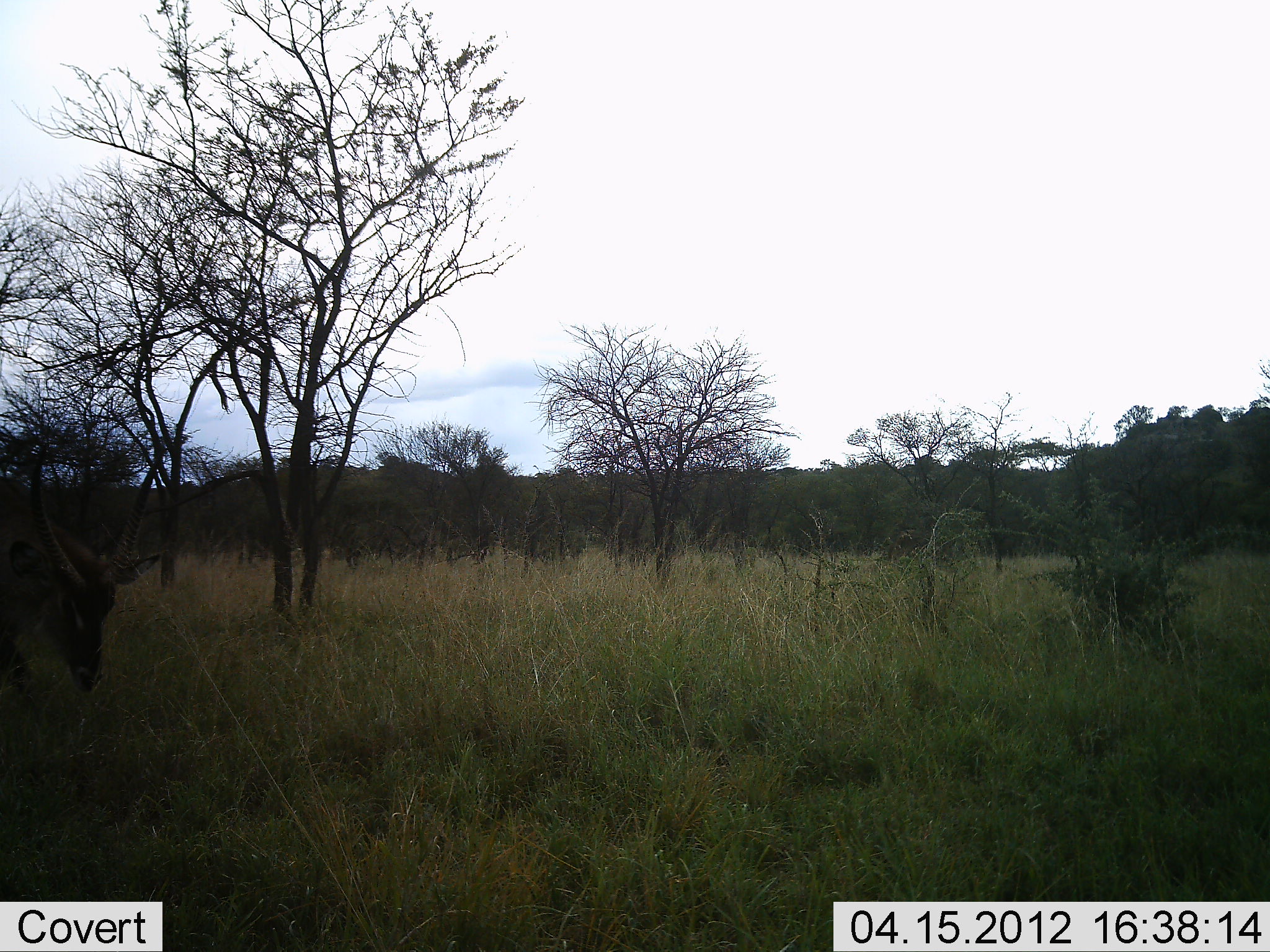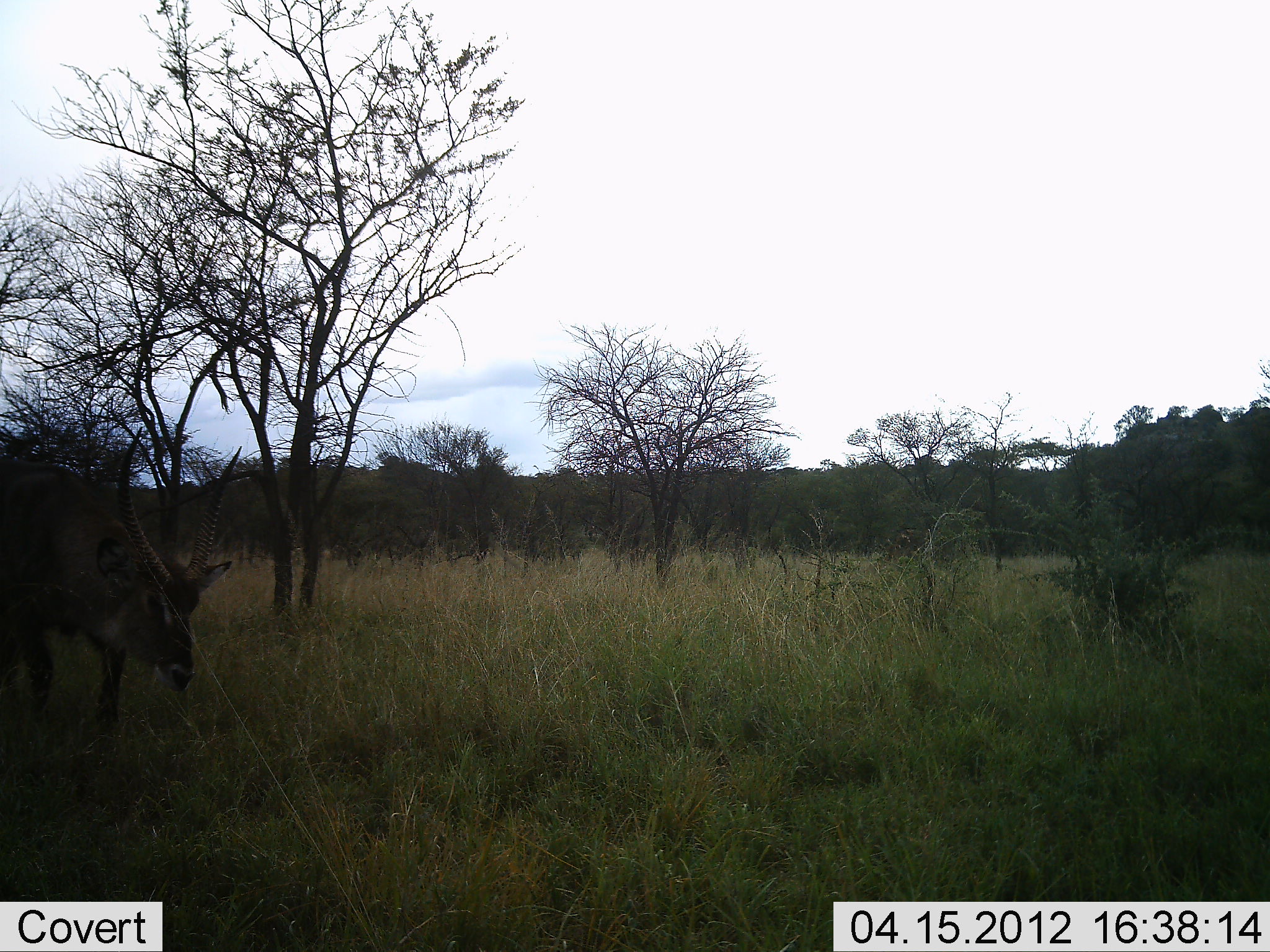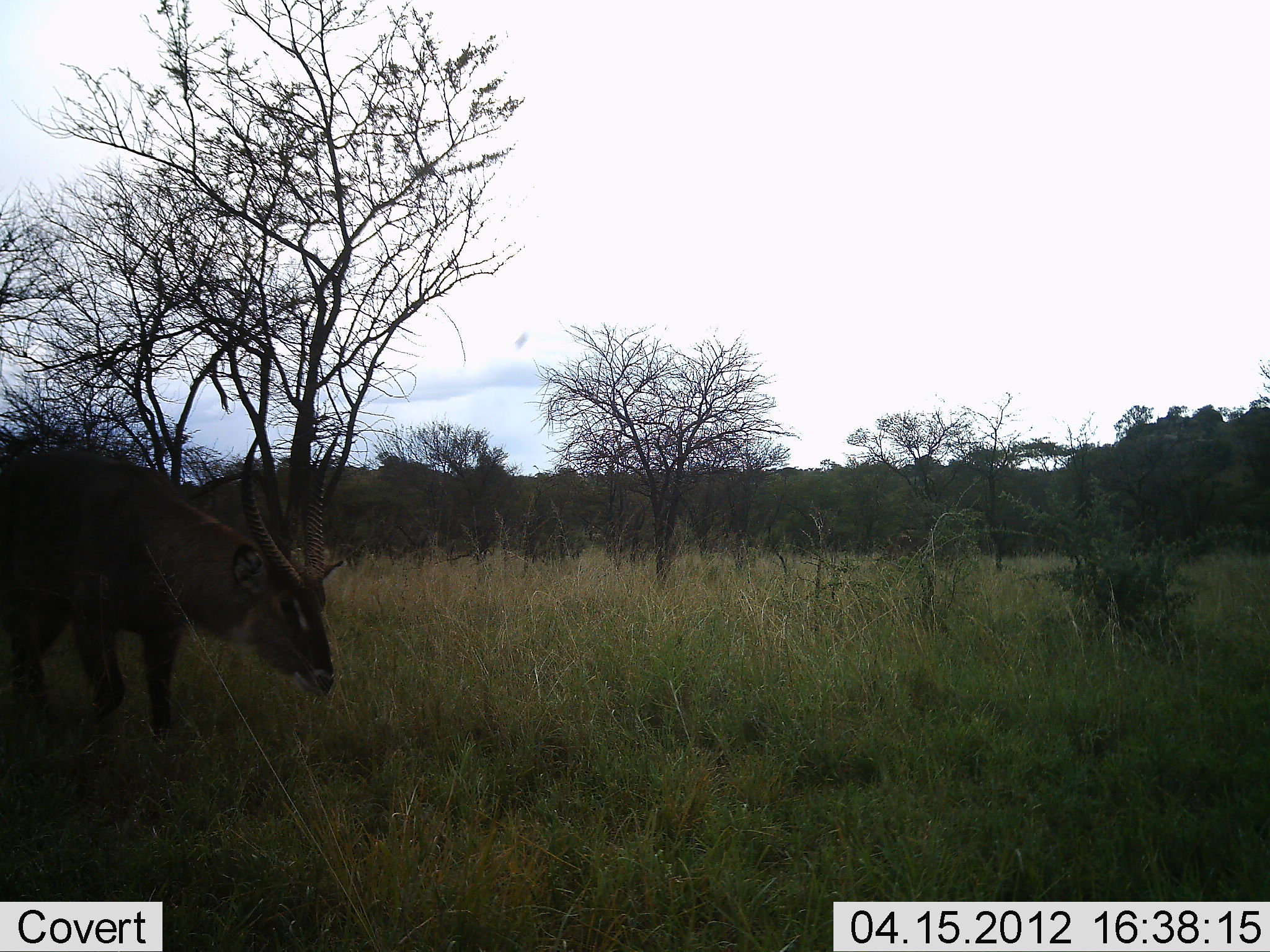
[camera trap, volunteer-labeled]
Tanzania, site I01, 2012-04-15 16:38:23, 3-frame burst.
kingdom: Animalia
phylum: Chordata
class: Mammalia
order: Artiodactyla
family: Bovidae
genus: Kobus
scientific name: Kobus ellipsiprymnus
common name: waterbuck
Waterbuck (Kobus ellipsiprymnus), count 1. Behavior (volunteer vote fractions): standing 0%, resting 0%, moving 77%, interacting 0%. Young present (vote fraction): 0%. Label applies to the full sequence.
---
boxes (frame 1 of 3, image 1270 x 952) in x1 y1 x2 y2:
animal: 1 442 164 712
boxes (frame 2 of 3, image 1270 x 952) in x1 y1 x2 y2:
animal: 0 428 241 747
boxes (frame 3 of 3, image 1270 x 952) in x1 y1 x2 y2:
animal: 1 426 346 747